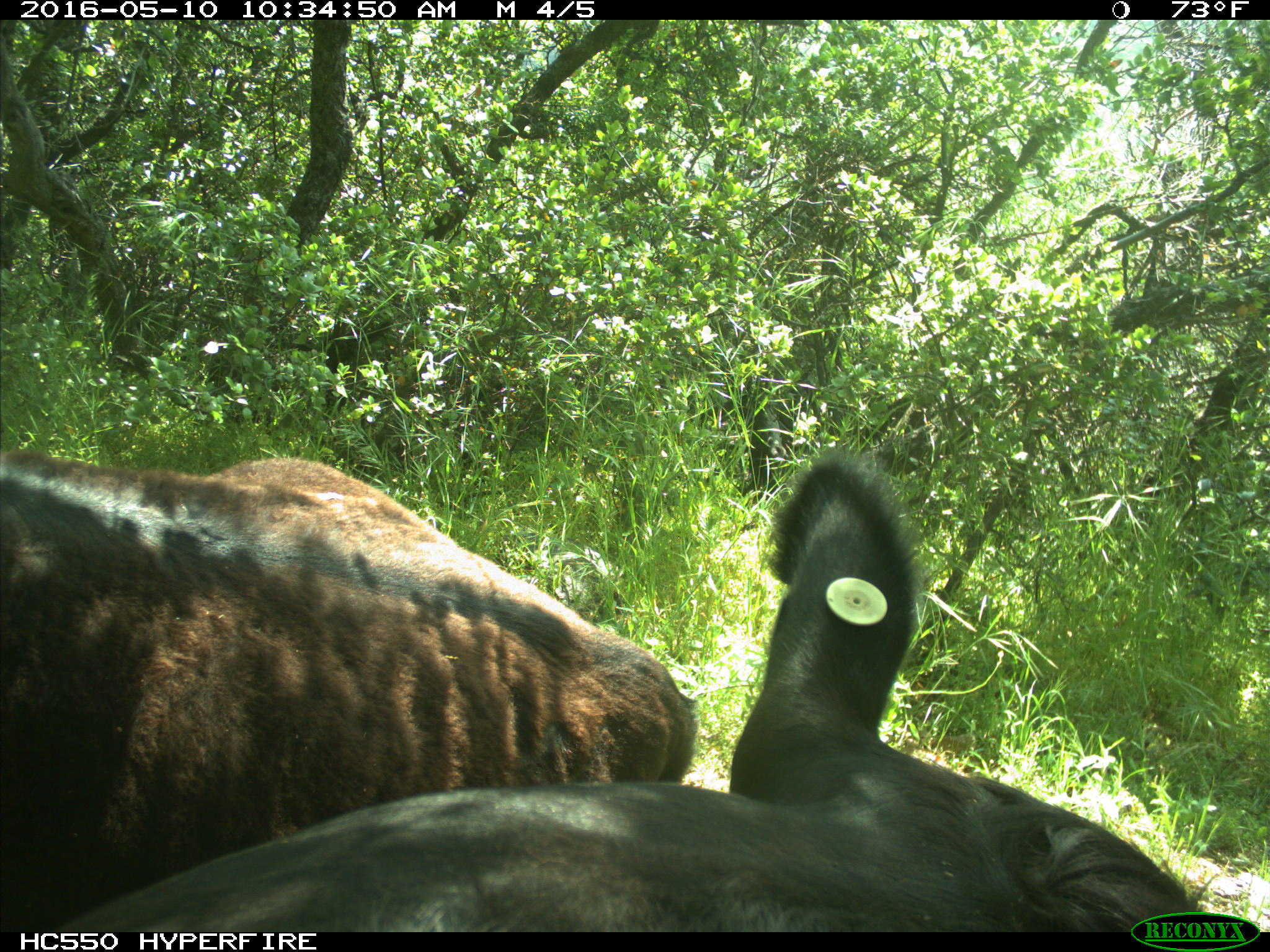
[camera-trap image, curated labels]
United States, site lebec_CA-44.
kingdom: Animalia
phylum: Chordata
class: Mammalia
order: Artiodactyla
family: Bovidae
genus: Bos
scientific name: Bos taurus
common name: domestic cow